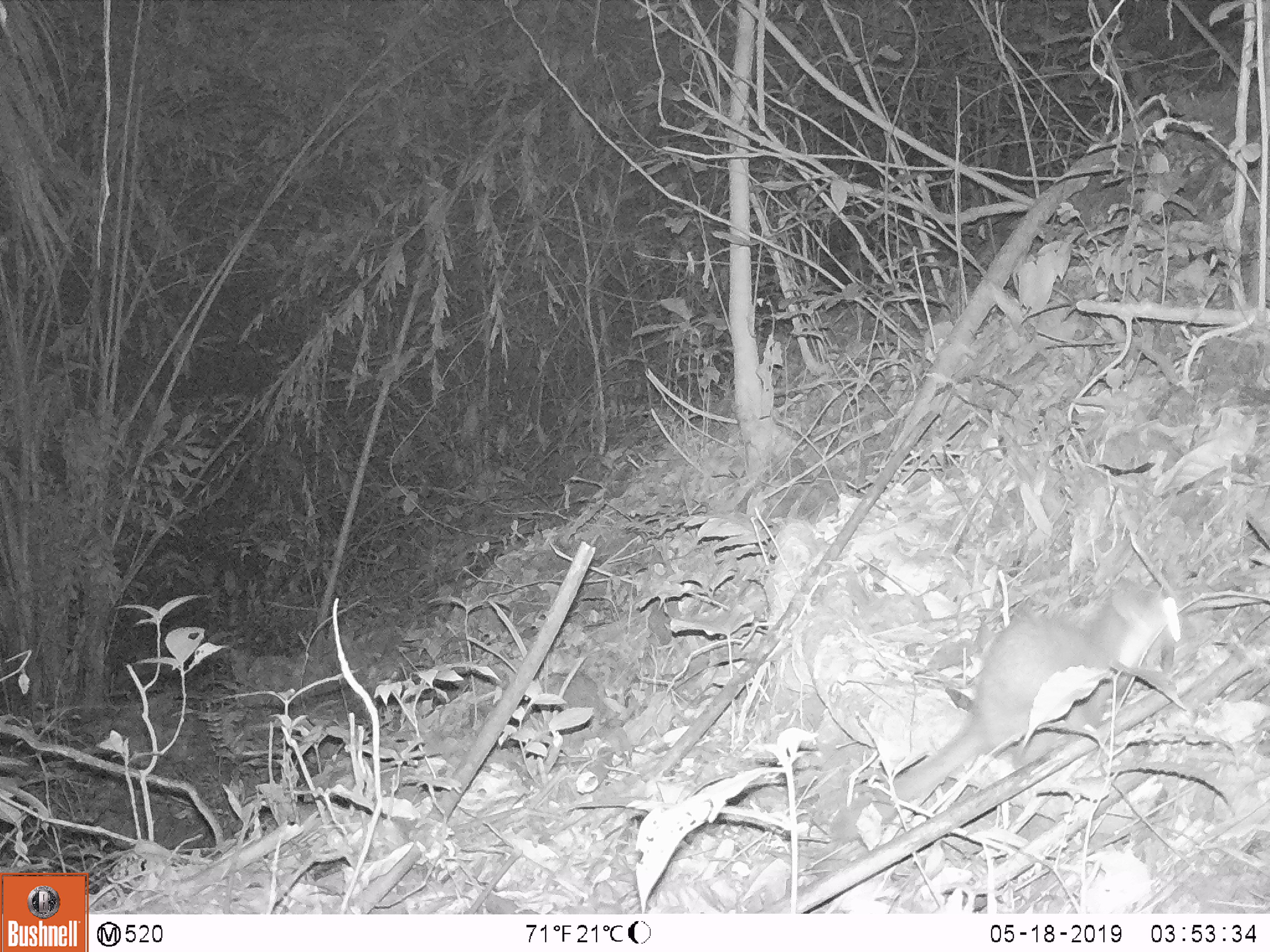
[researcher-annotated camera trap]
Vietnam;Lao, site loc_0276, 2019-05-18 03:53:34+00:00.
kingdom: Animalia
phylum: Chordata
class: Mammalia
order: Carnivora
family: Mustelidae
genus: Melogale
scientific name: Melogale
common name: ferret badger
Ferret badger (Melogale). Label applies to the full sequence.